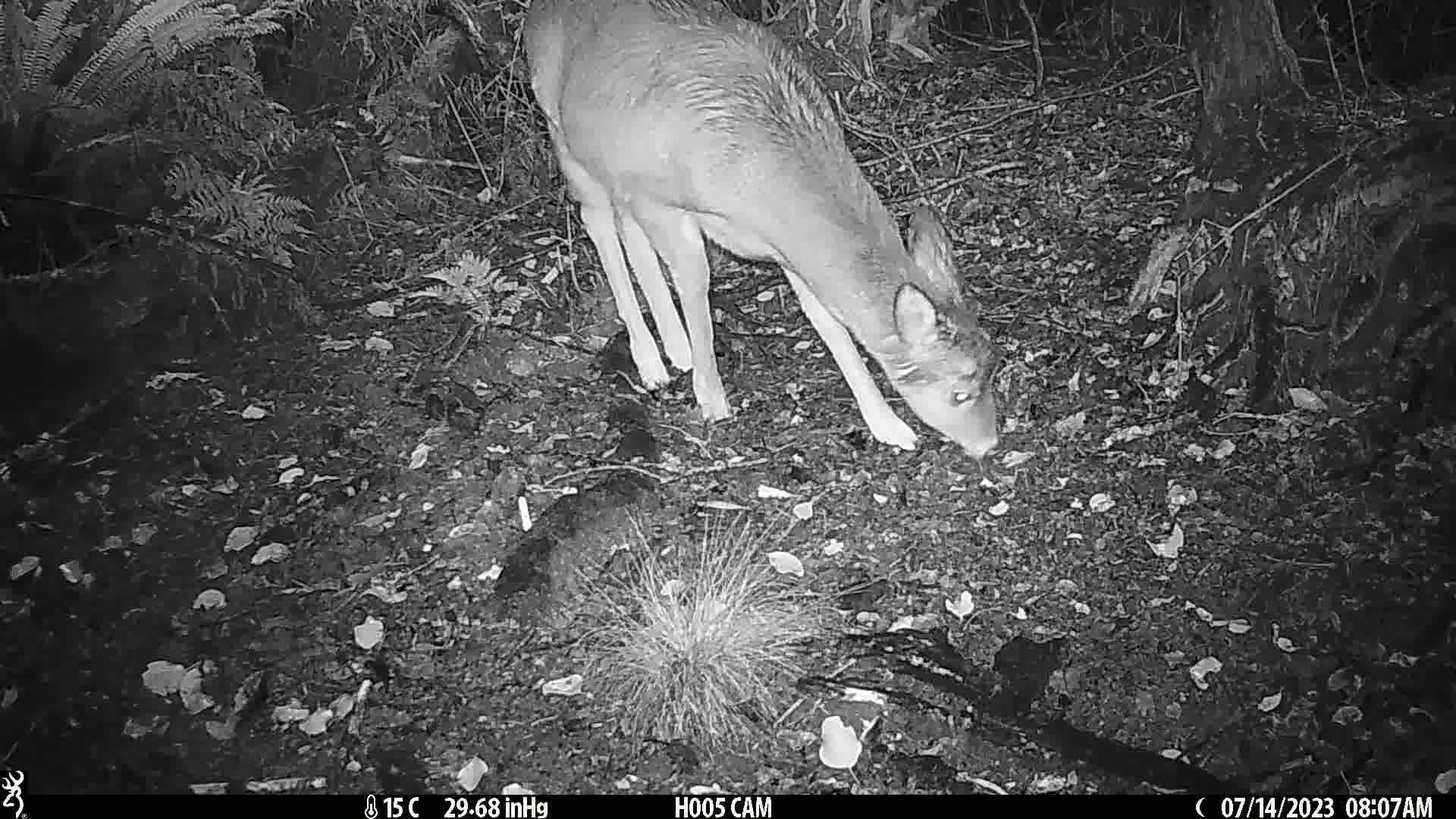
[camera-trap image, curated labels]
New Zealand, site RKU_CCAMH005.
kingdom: Animalia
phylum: Chordata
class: Mammalia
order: Artiodactyla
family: Cervidae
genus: Odocoileus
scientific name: Odocoileus virginianus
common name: white-tailed deer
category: white tailed deer